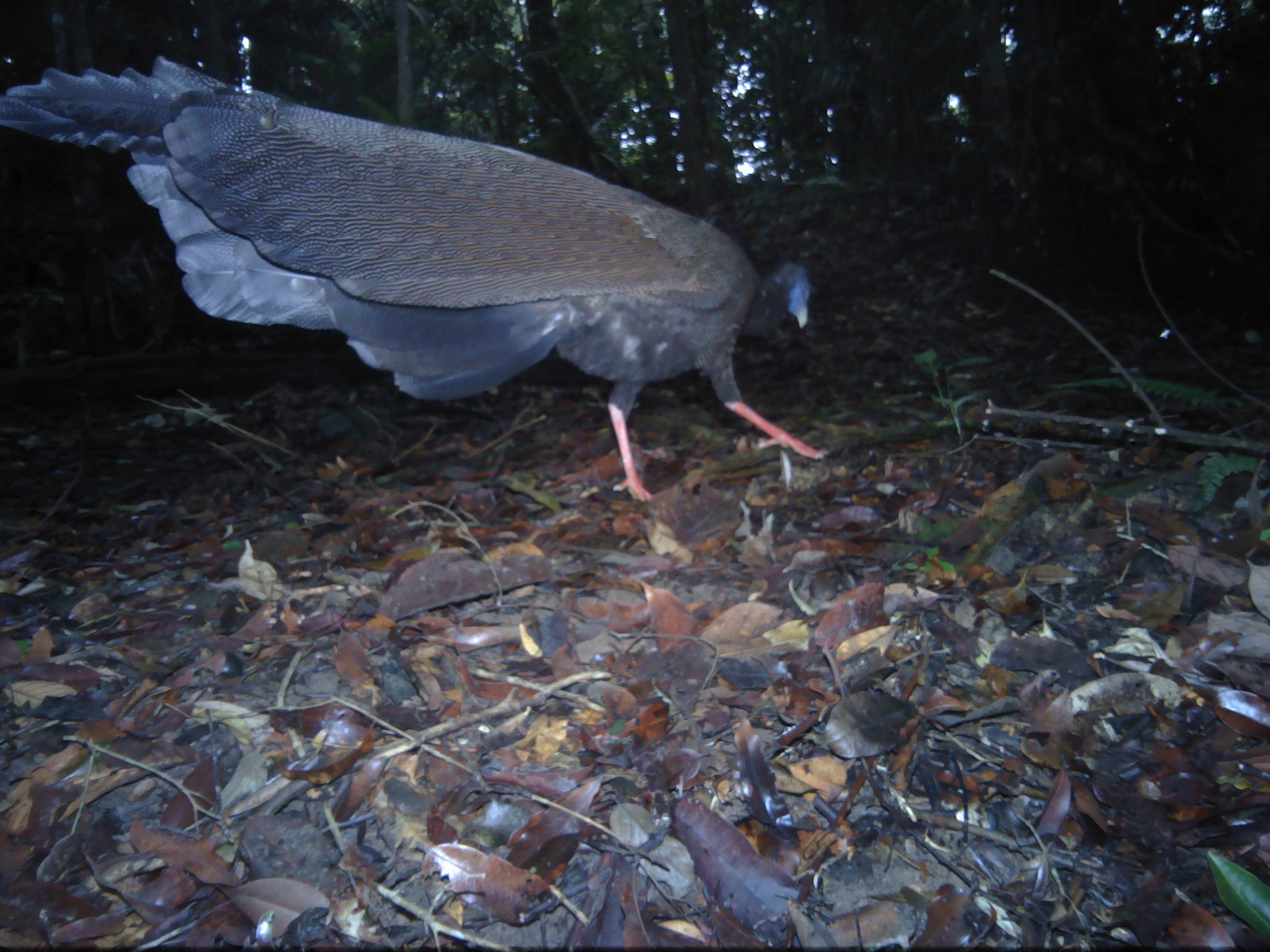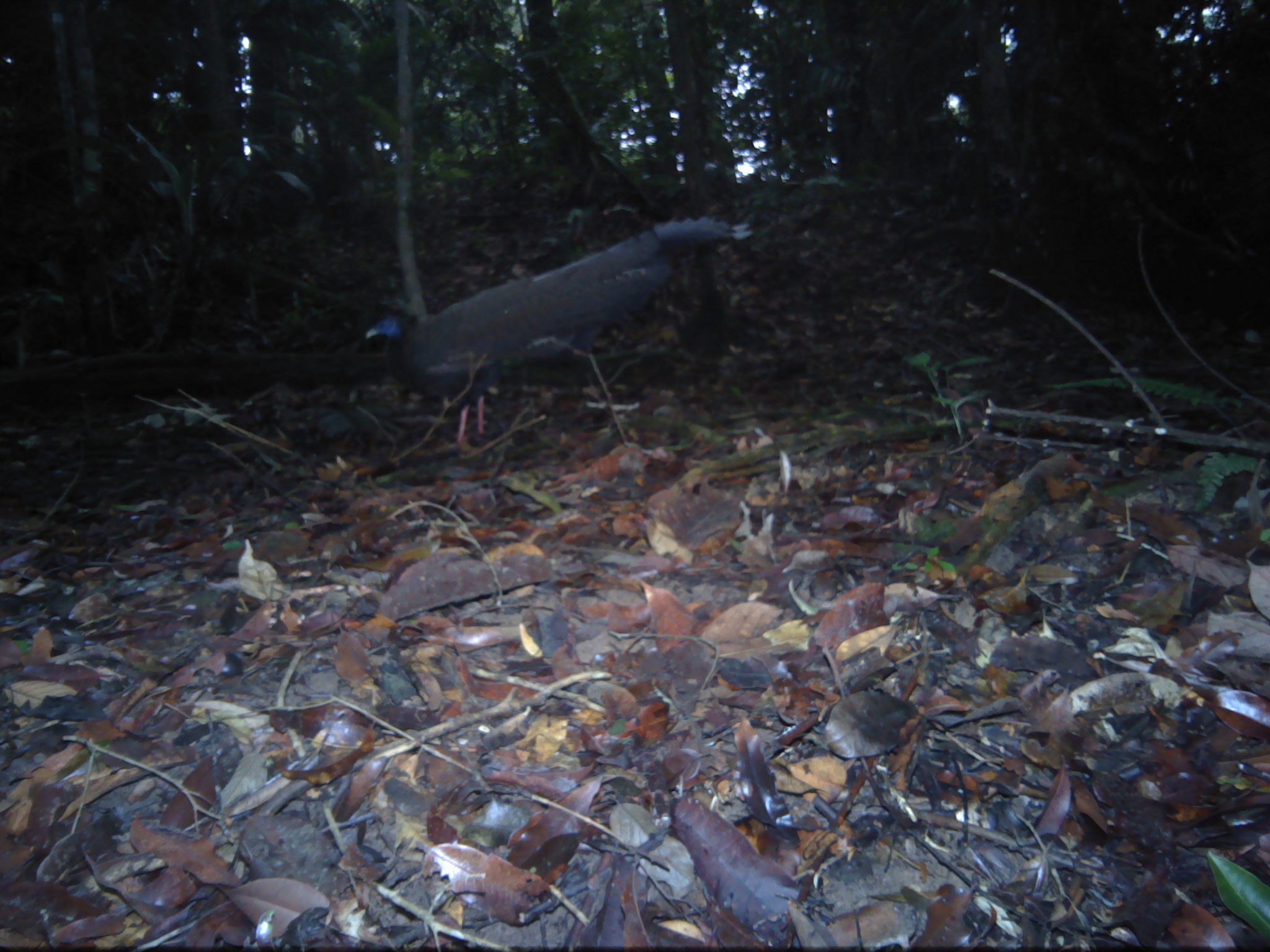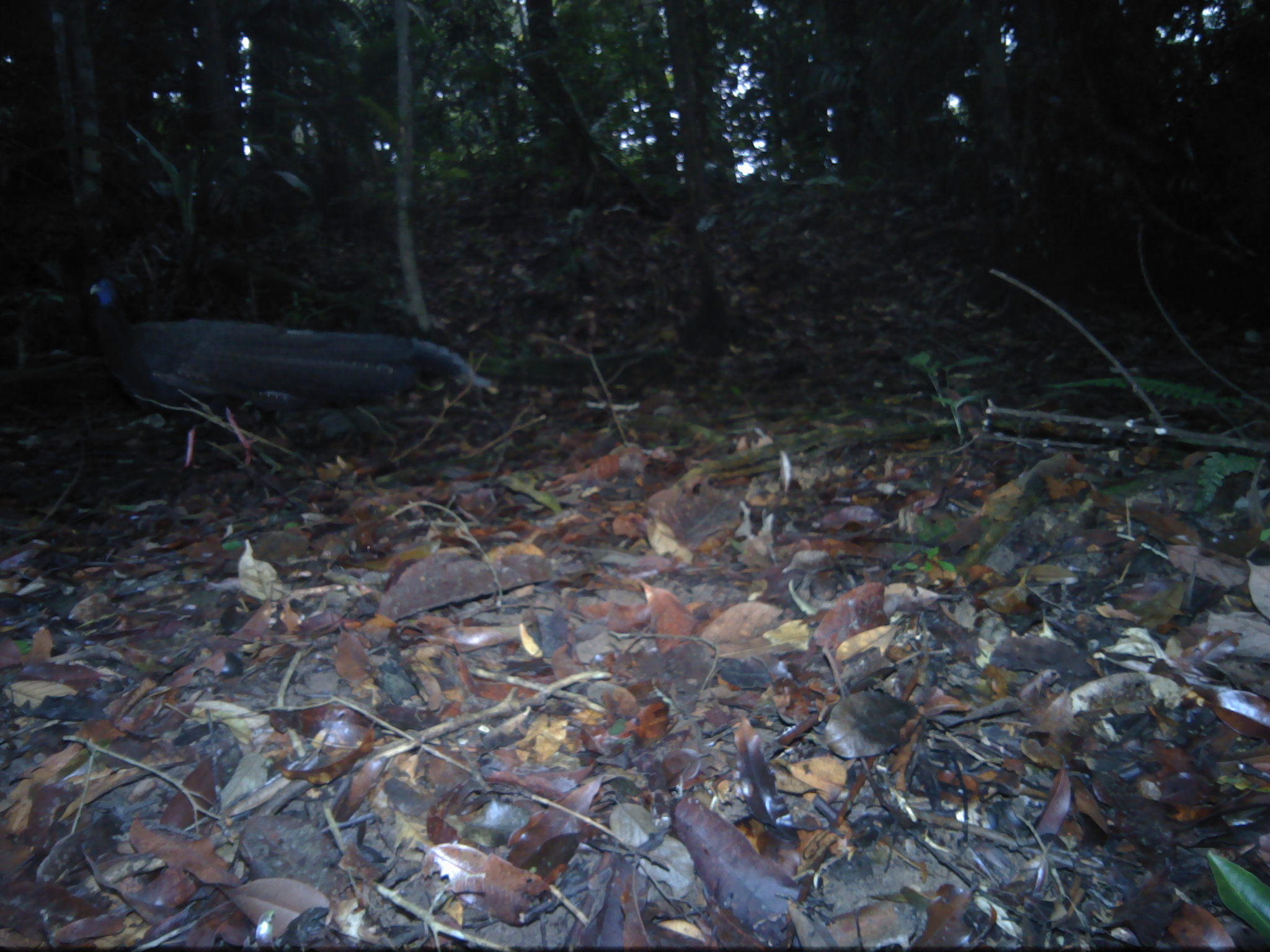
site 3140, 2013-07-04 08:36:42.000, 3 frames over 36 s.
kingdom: Animalia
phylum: Chordata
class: Aves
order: Galliformes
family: Phasianidae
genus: Argusianus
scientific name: Argusianus argus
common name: great argus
Argusianus argus (great argus), count 1.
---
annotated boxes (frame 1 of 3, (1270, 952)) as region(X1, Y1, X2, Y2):
argusianus argus: region(0, 50, 831, 503)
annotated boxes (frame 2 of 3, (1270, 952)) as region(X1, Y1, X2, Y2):
argusianus argus: region(362, 212, 753, 449)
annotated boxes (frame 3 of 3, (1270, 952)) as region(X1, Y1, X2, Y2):
argusianus argus: region(86, 277, 498, 471)